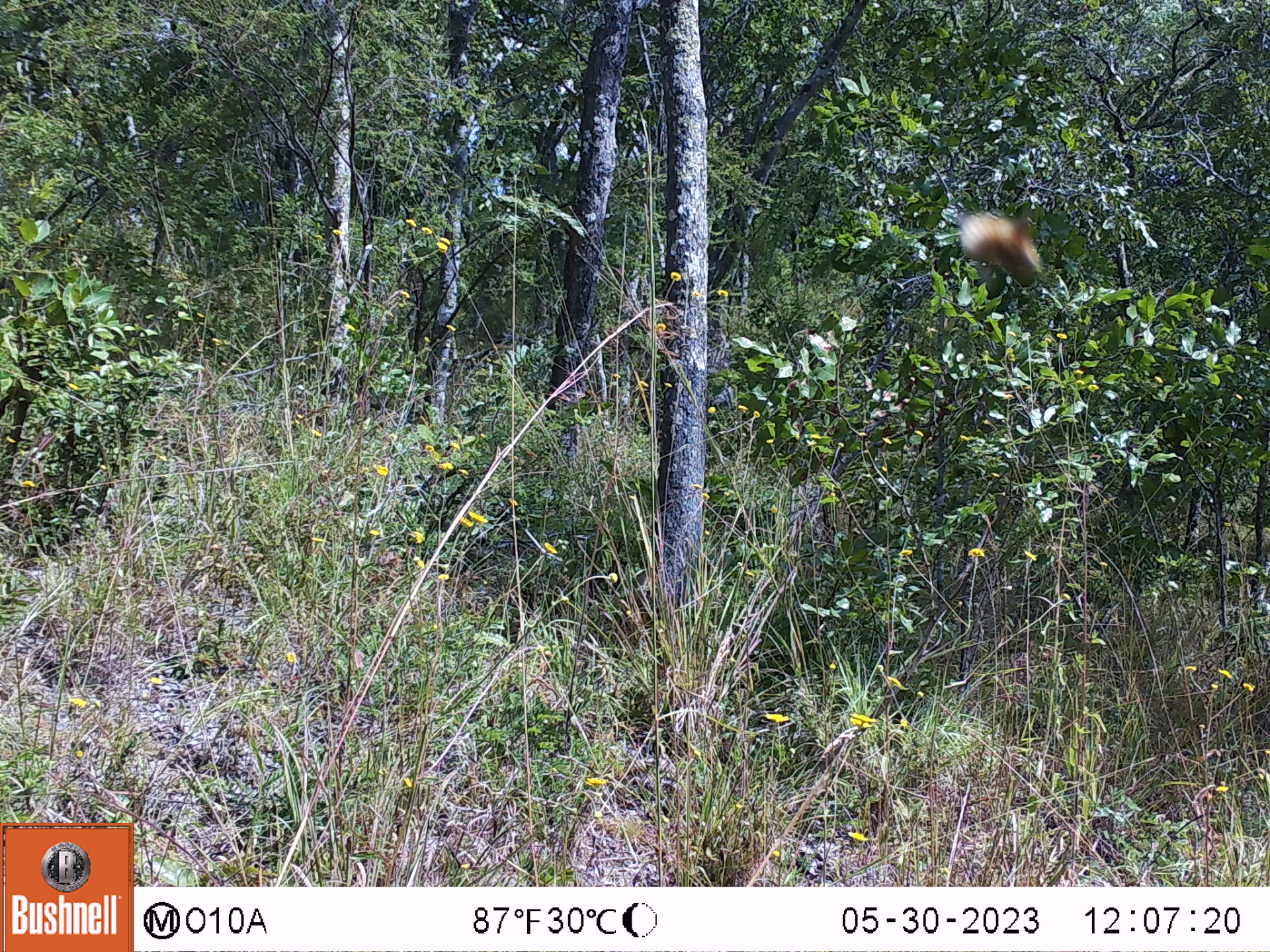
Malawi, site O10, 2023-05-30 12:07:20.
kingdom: Animalia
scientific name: Animalia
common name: other animal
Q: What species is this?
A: Other animal (Animalia).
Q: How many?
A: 1.